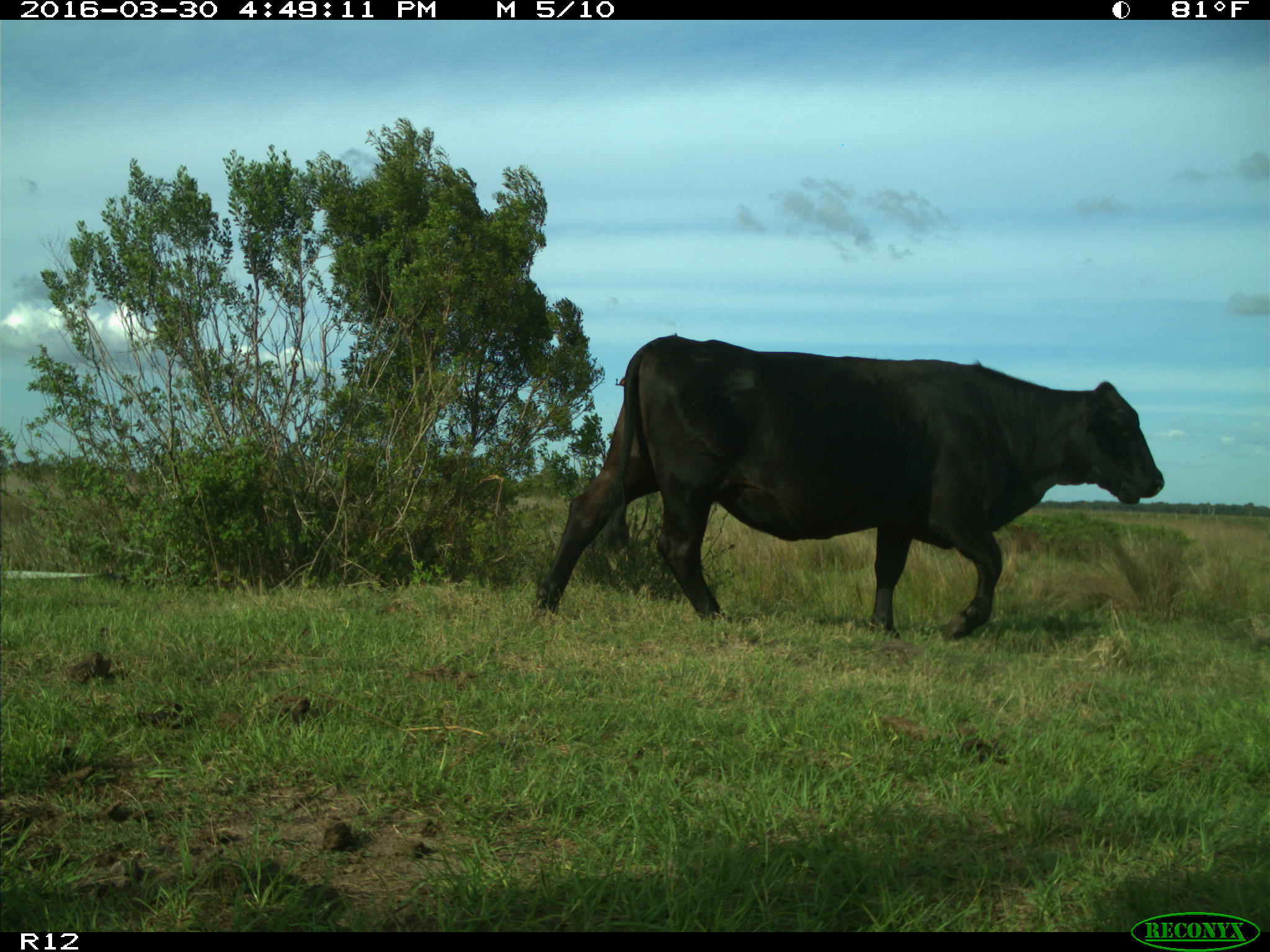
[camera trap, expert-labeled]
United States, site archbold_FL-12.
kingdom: Animalia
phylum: Chordata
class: Mammalia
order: Artiodactyla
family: Bovidae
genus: Bos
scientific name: Bos taurus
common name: domestic cow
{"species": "Bos taurus (domestic cow)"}